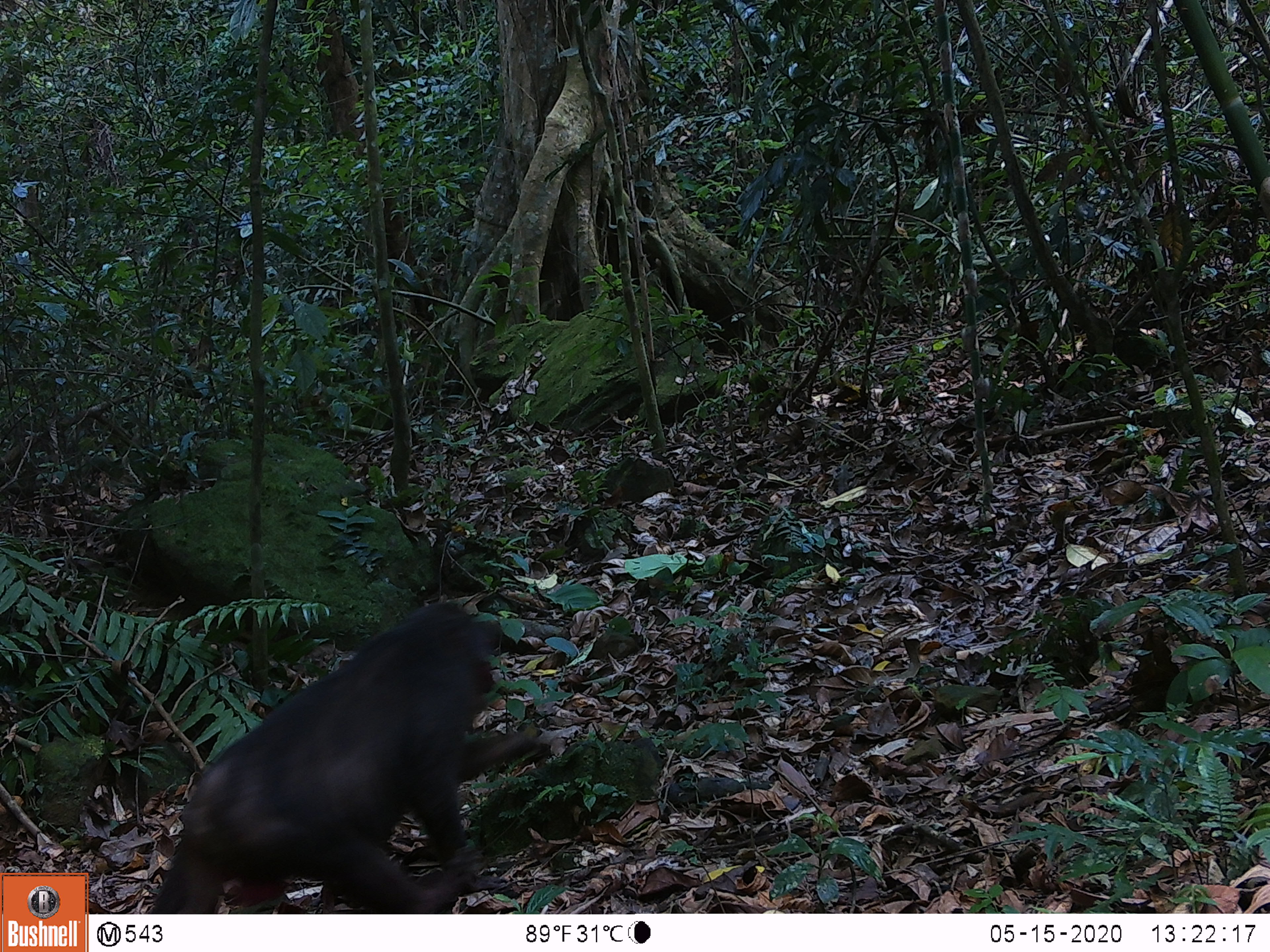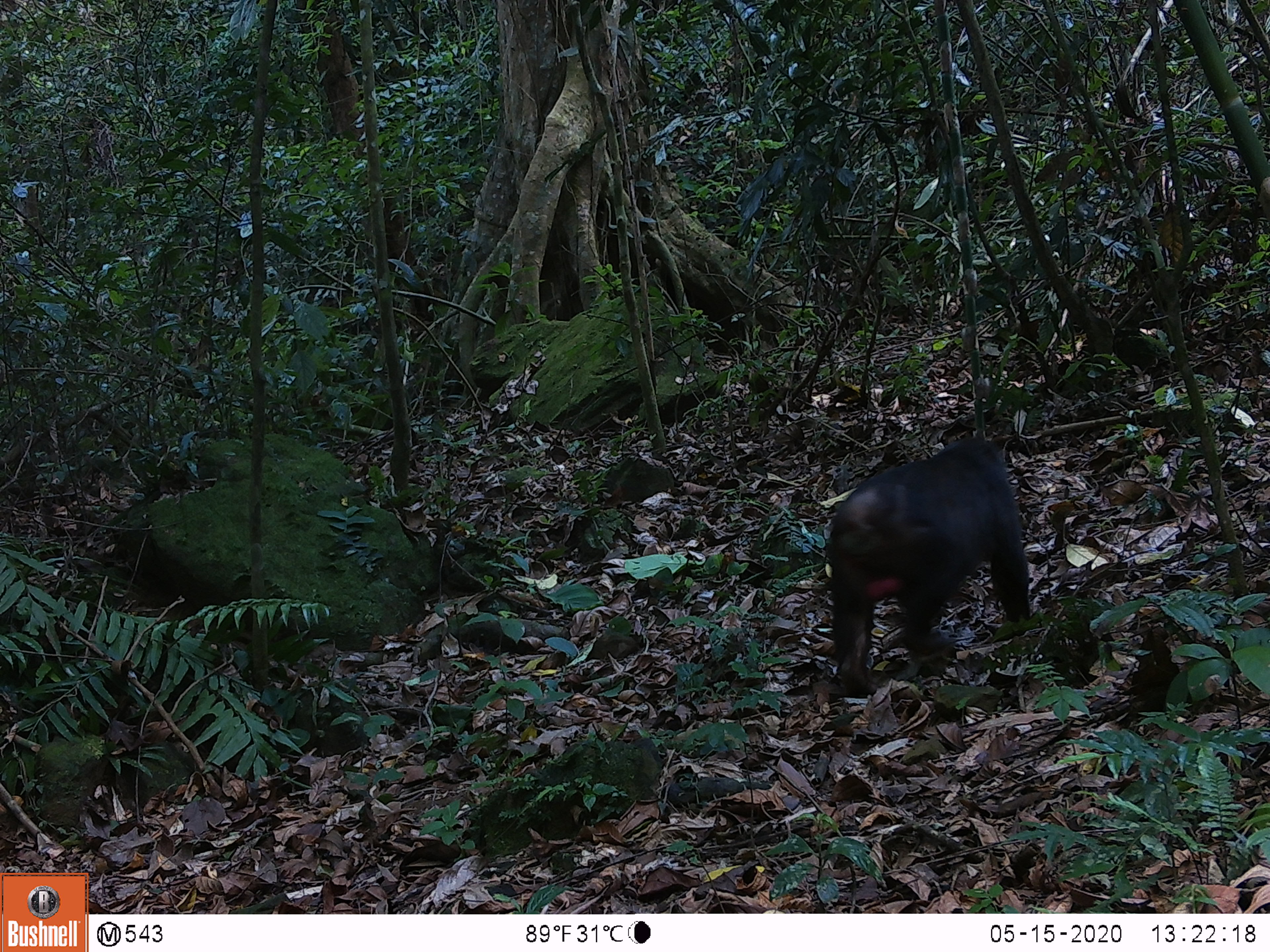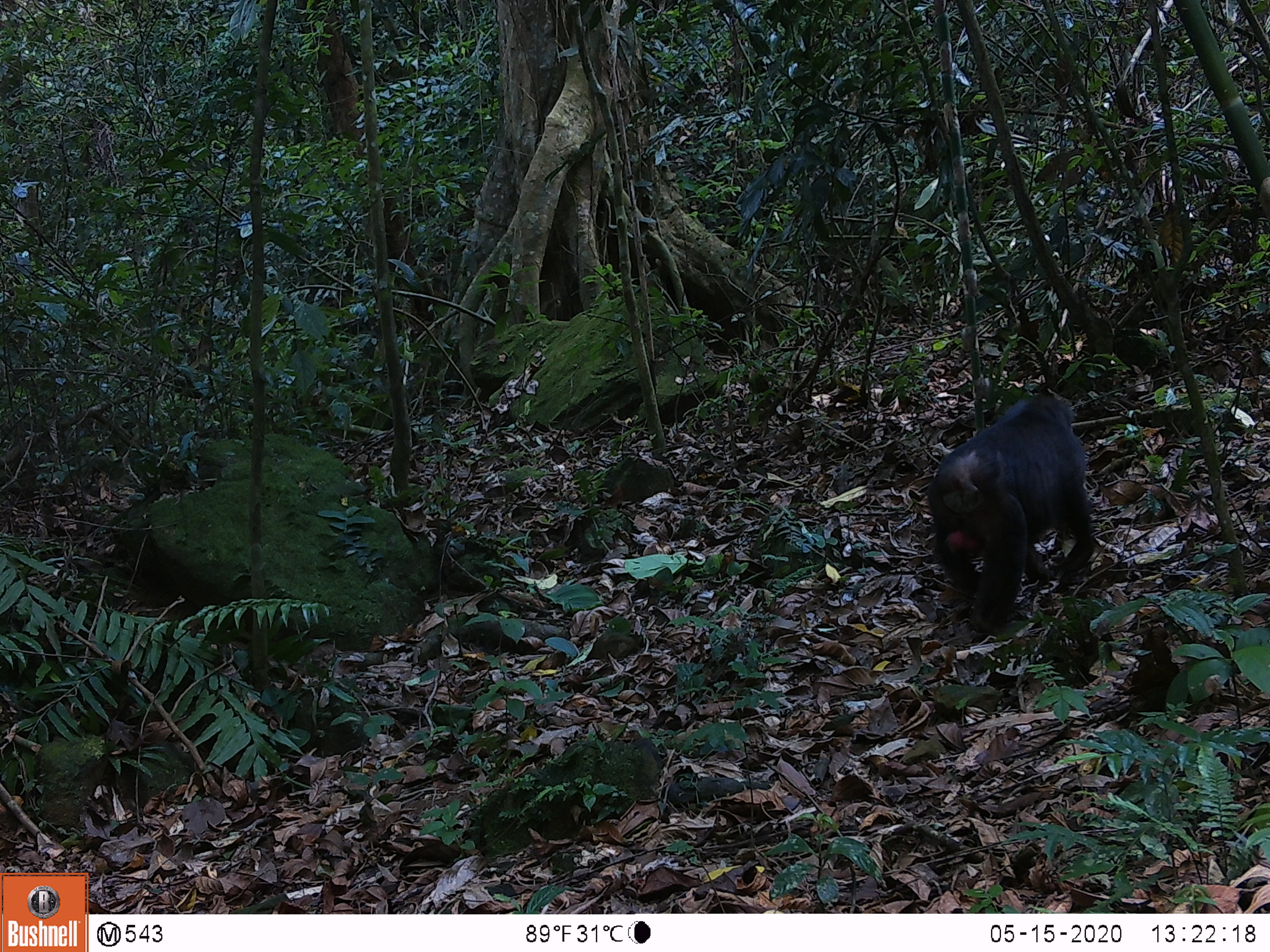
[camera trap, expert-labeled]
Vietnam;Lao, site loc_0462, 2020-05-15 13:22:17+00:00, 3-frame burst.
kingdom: Animalia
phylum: Chordata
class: Mammalia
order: Primates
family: Cercopithecidae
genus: Macaca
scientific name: Macaca arctoides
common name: stump-tailed macaque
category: stump tailed macaque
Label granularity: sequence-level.